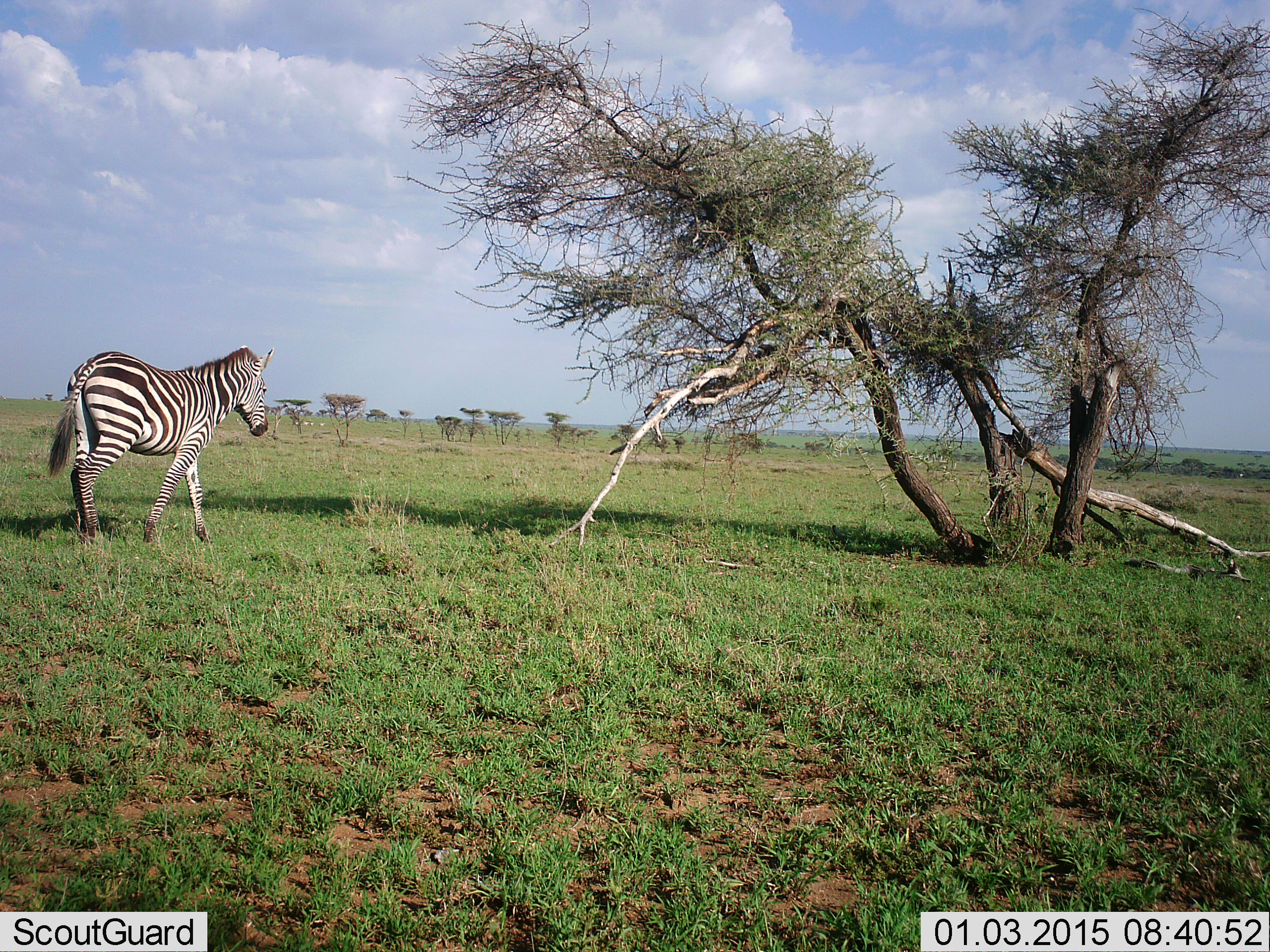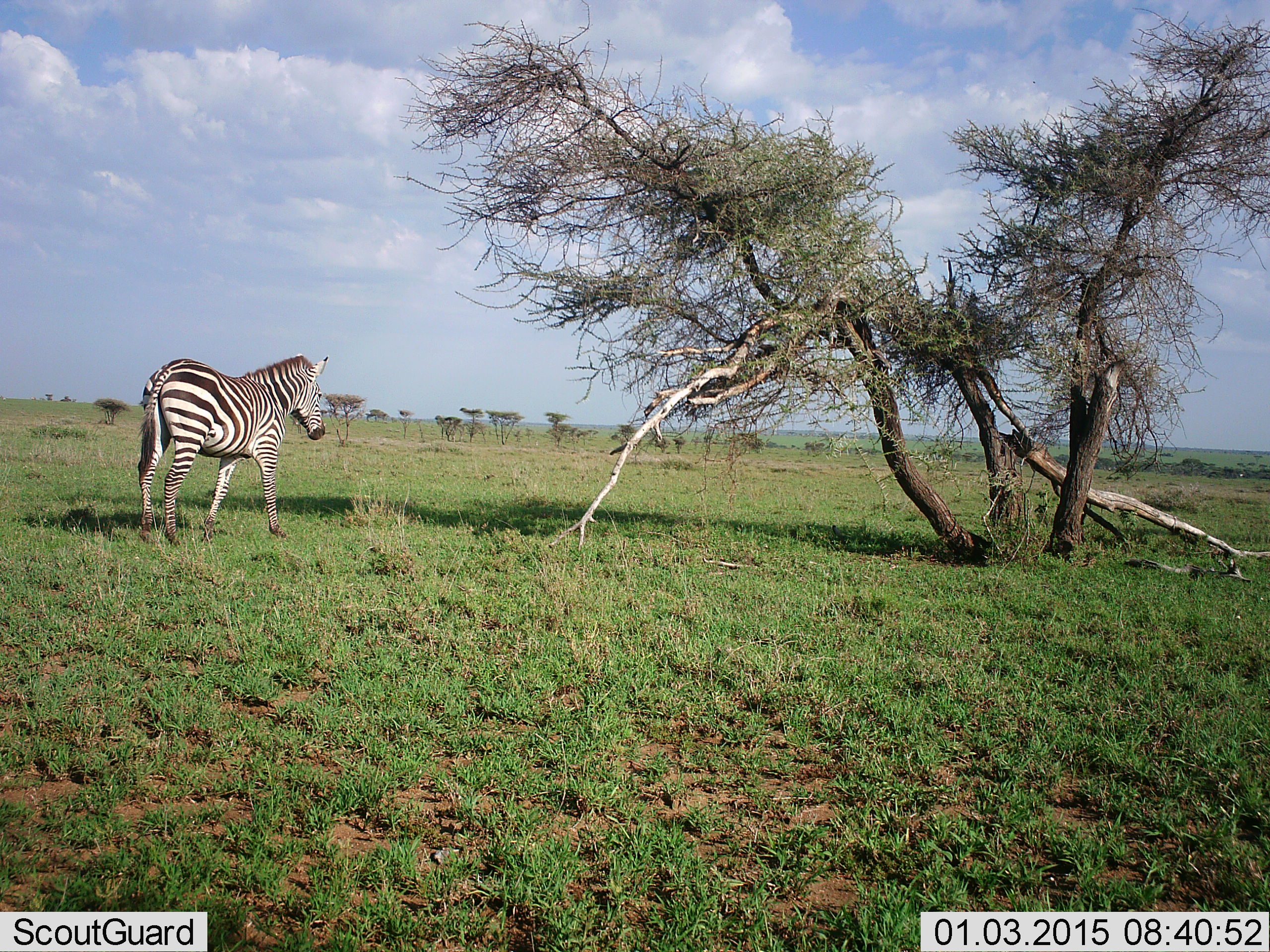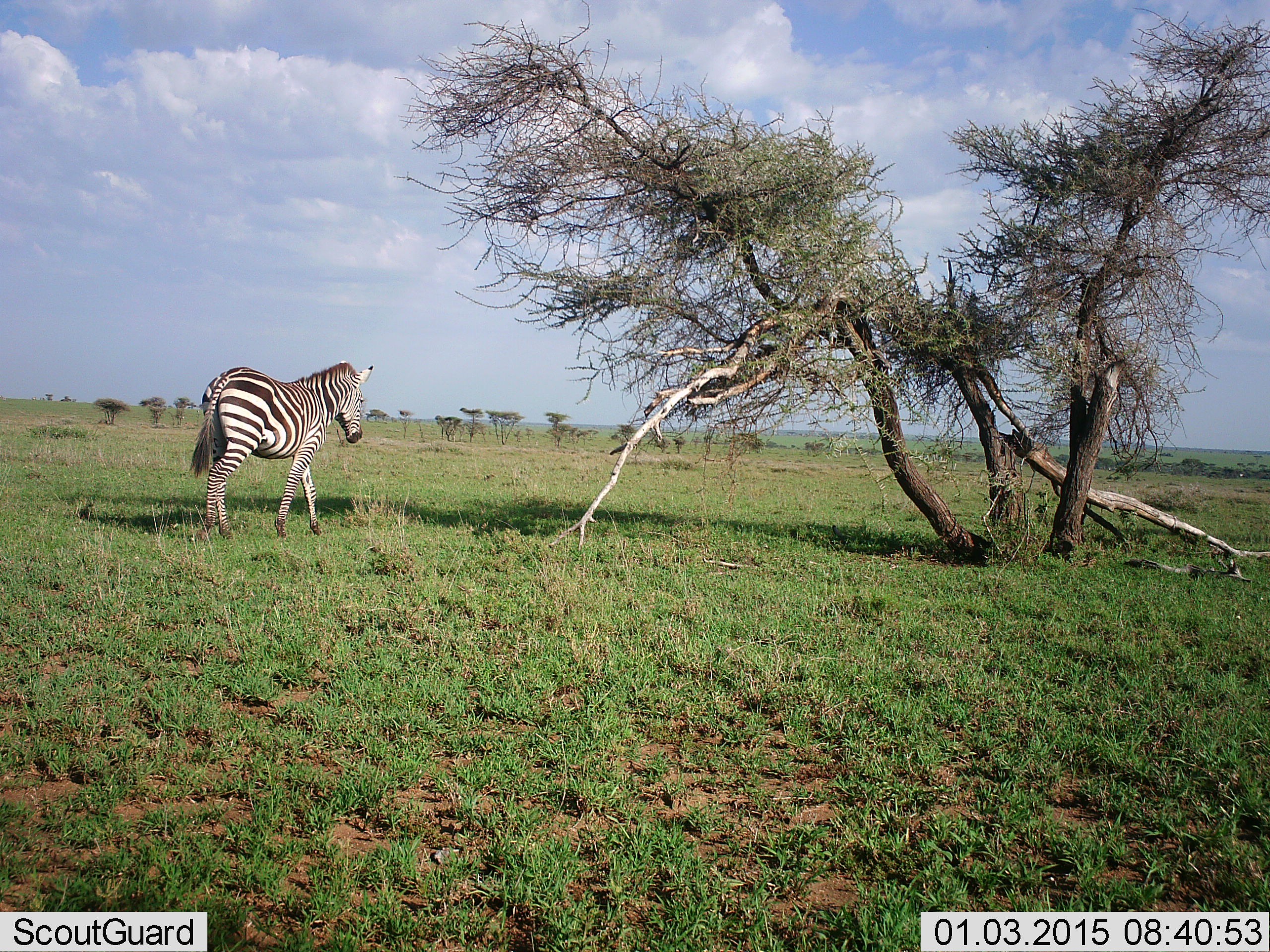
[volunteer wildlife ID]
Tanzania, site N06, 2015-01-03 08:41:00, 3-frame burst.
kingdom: Animalia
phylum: Chordata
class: Mammalia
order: Perissodactyla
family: Equidae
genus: Equus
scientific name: Equus quagga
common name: plains zebra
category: zebra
Zebra (plains zebra) (Equus quagga), count 1. Behavior (volunteer vote fractions): standing 0%, resting 0%, moving 100%, interacting 0%. Young present (vote fraction): 0%. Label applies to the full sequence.